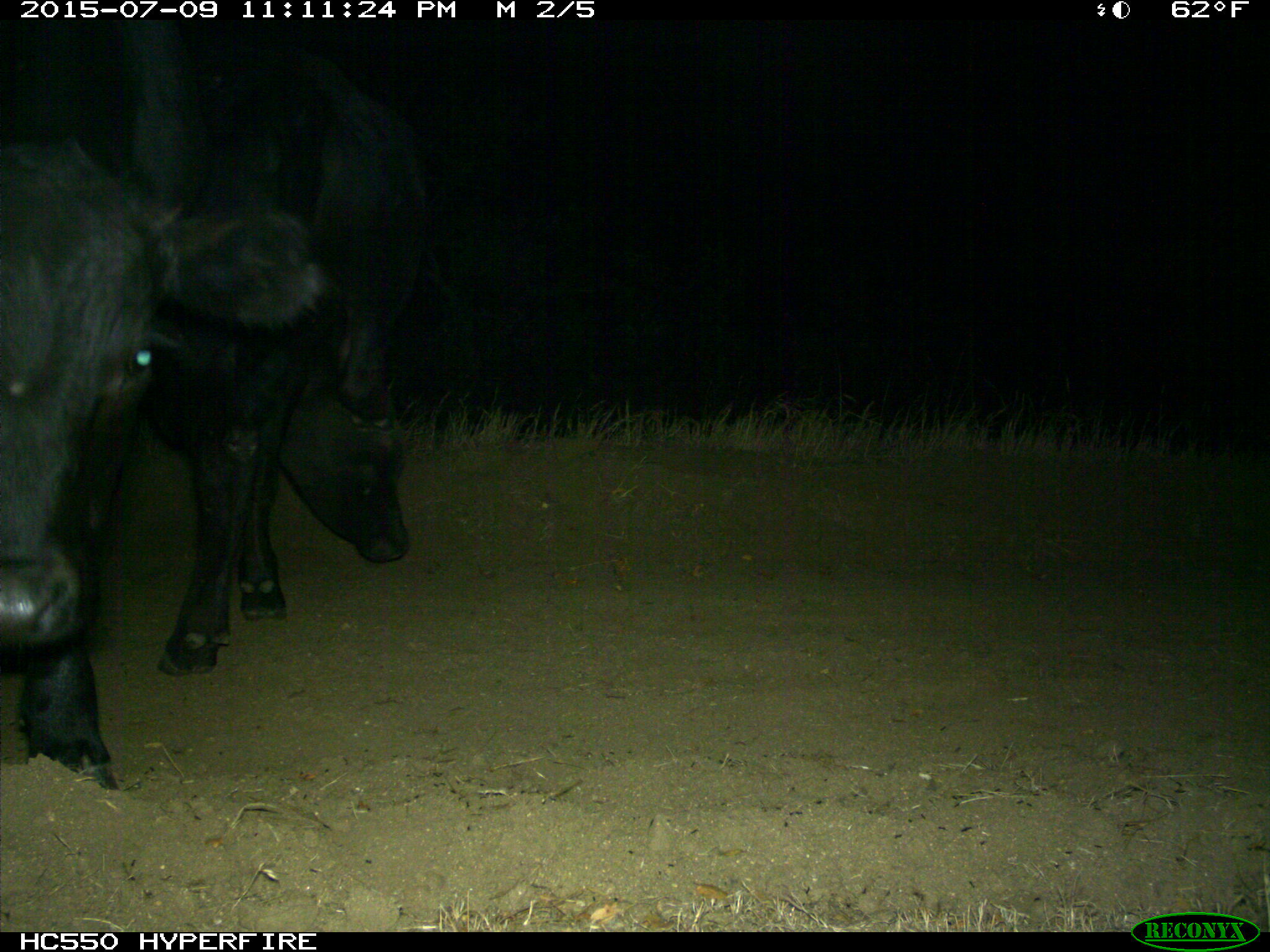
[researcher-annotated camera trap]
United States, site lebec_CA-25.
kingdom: Animalia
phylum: Chordata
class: Mammalia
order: Artiodactyla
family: Bovidae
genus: Bos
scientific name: Bos taurus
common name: domestic cow